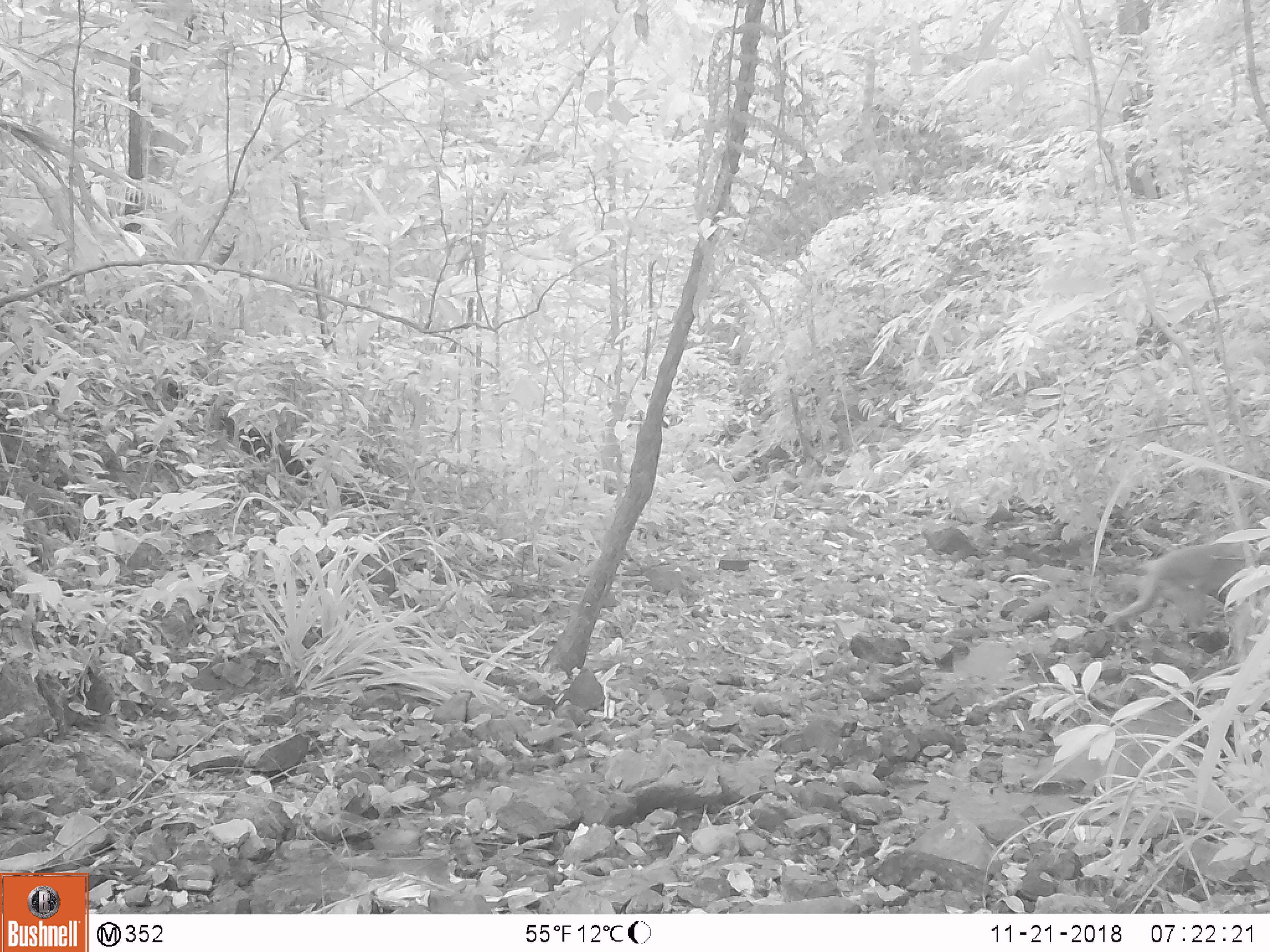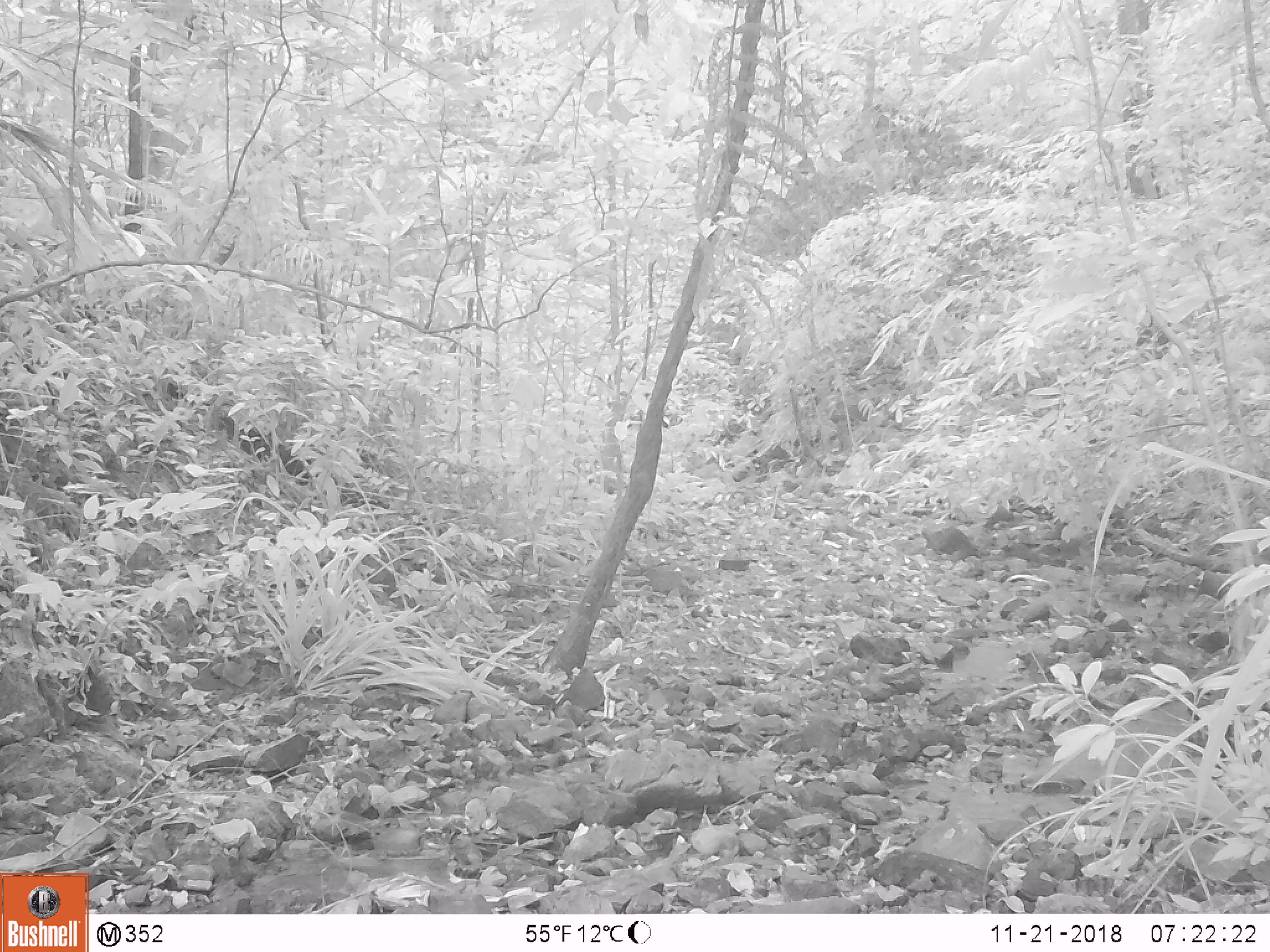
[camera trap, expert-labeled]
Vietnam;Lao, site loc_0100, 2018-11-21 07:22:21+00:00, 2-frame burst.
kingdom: Animalia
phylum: Chordata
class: Mammalia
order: Primates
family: Cercopithecidae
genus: Macaca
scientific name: Macaca nemestrina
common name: pig-tailed macaque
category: pig tailed macaque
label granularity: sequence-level